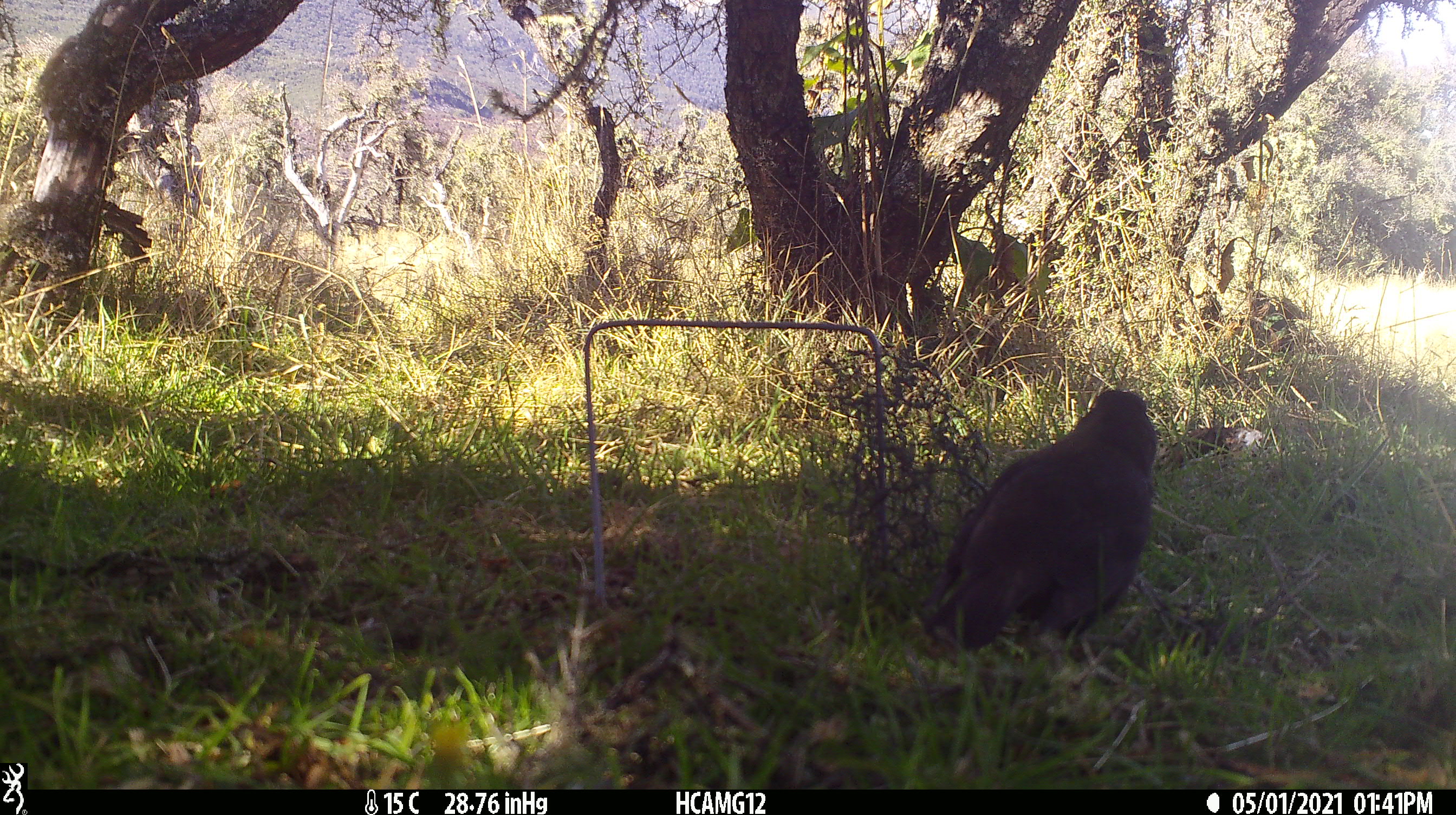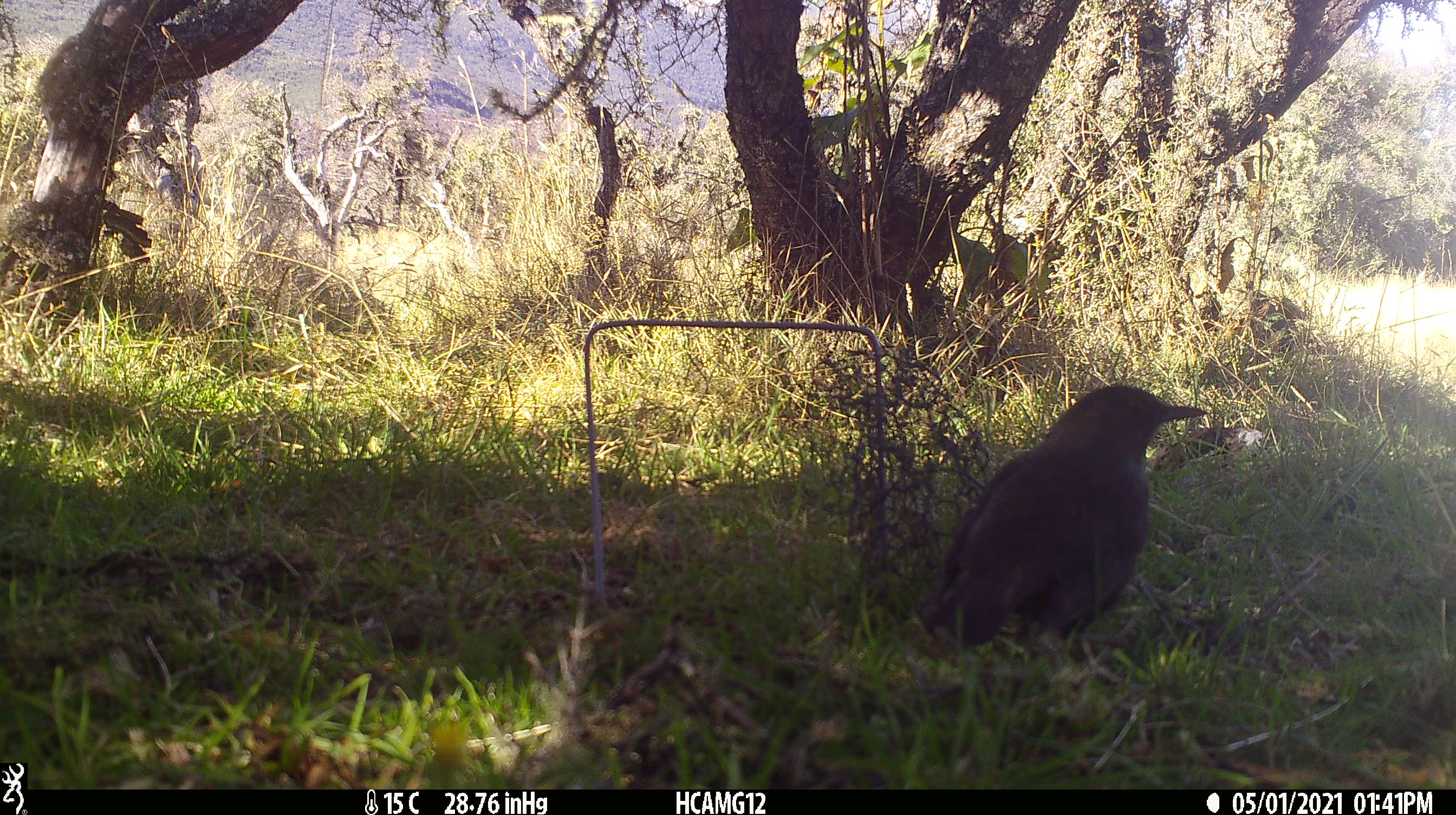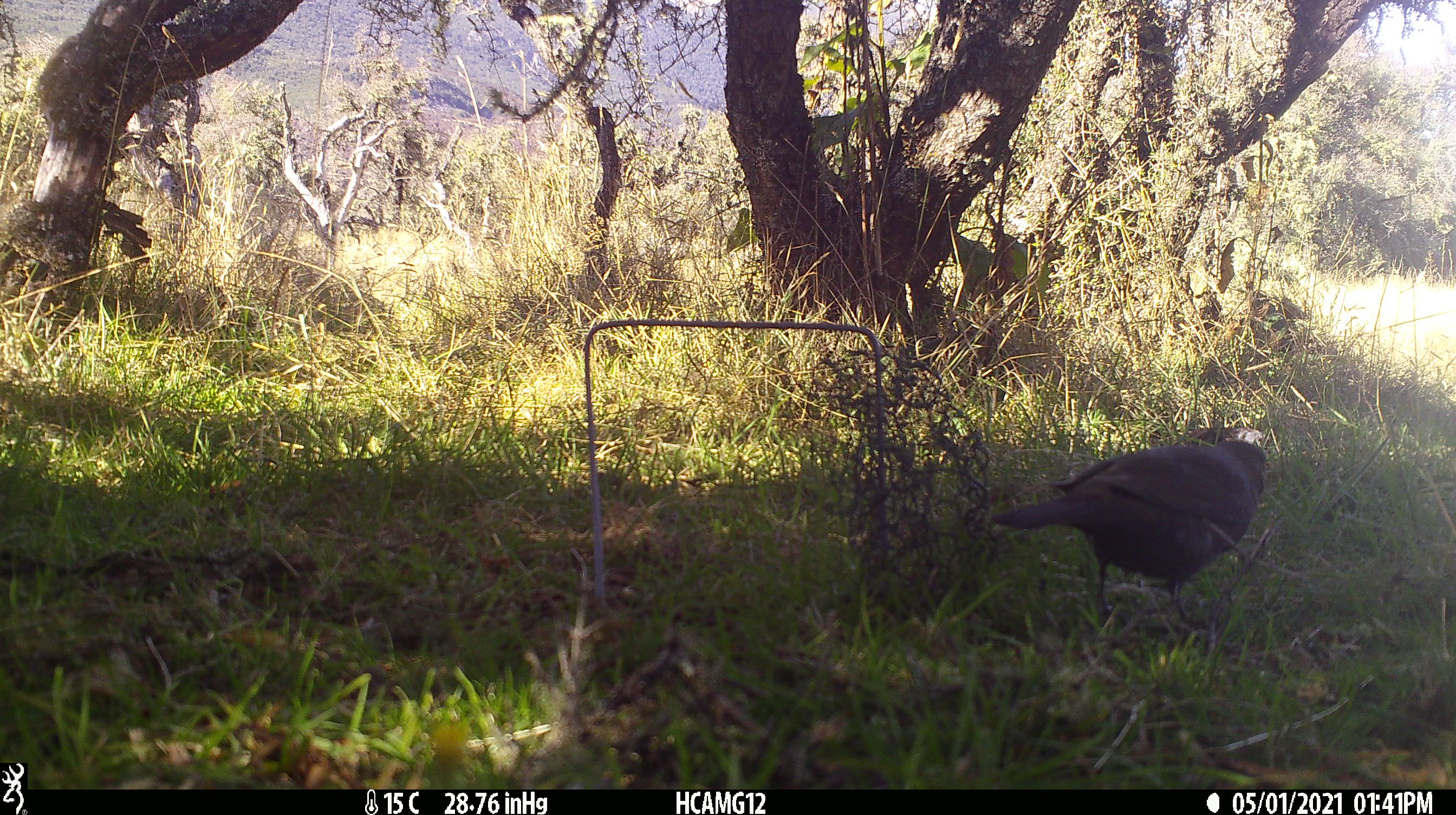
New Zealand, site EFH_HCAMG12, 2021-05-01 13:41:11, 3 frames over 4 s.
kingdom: Animalia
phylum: Chordata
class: Aves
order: Passeriformes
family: Turdidae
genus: Turdus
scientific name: Turdus merula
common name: eurasian blackbird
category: blackbird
Blackbird (eurasian blackbird) (Turdus merula).